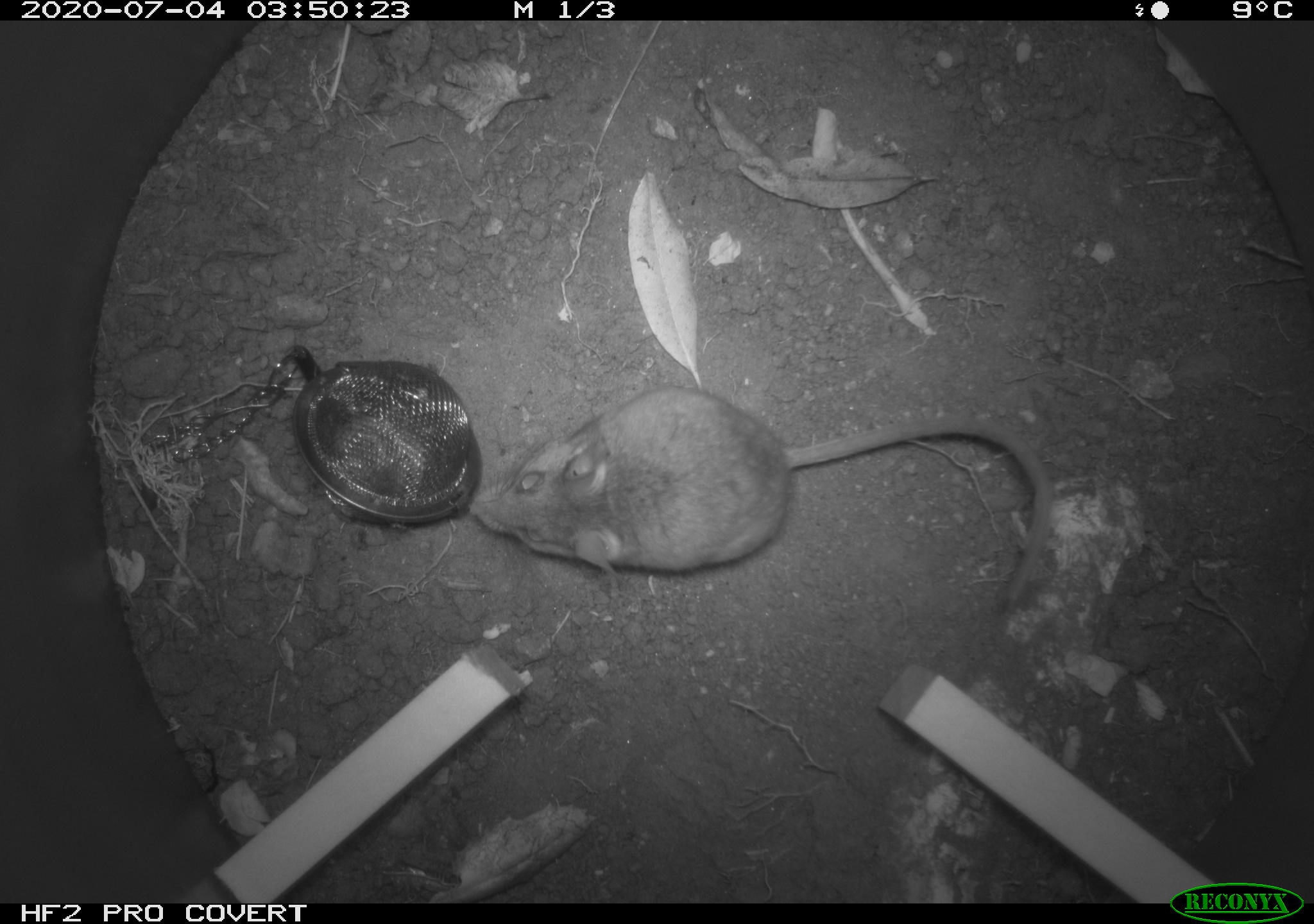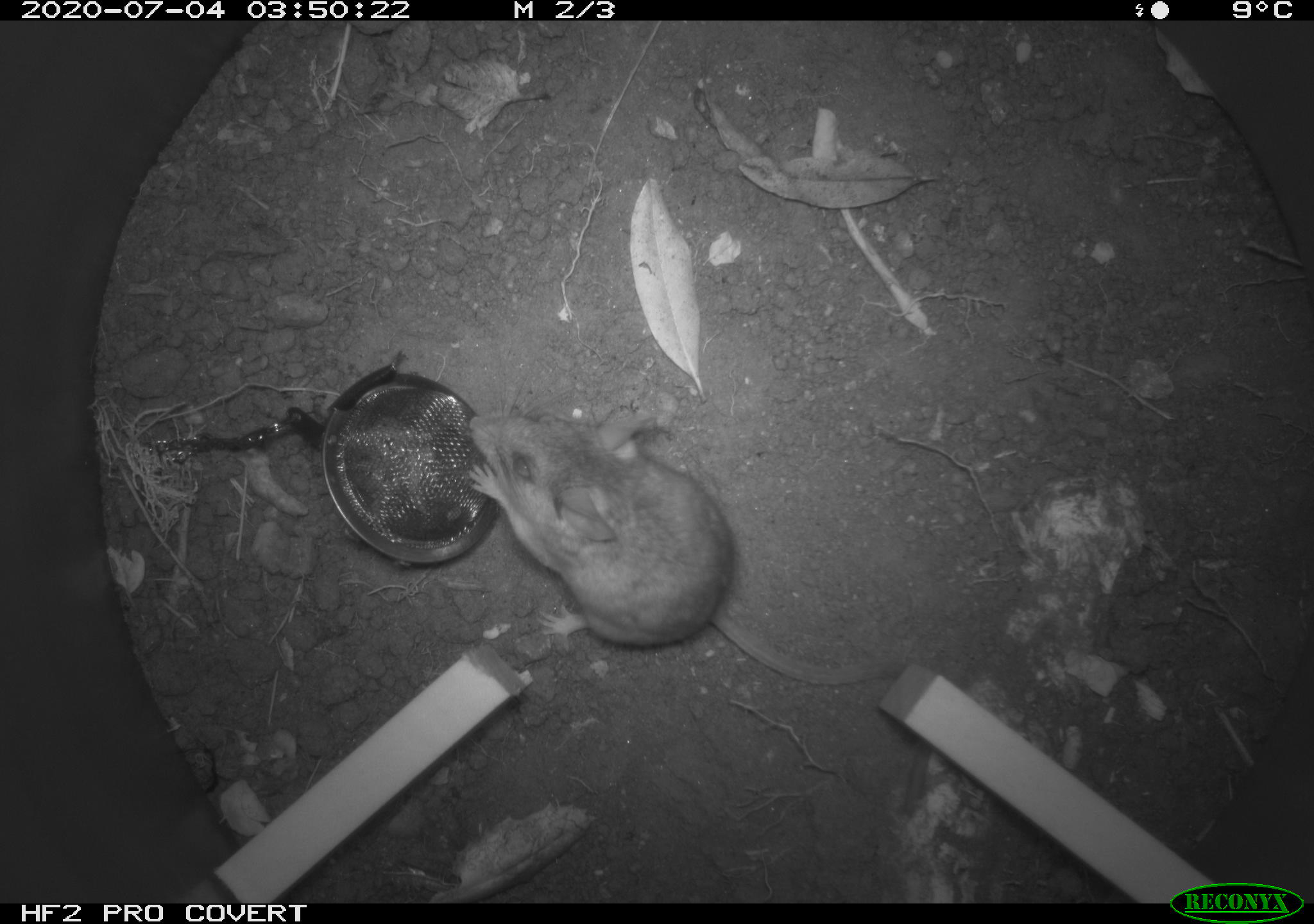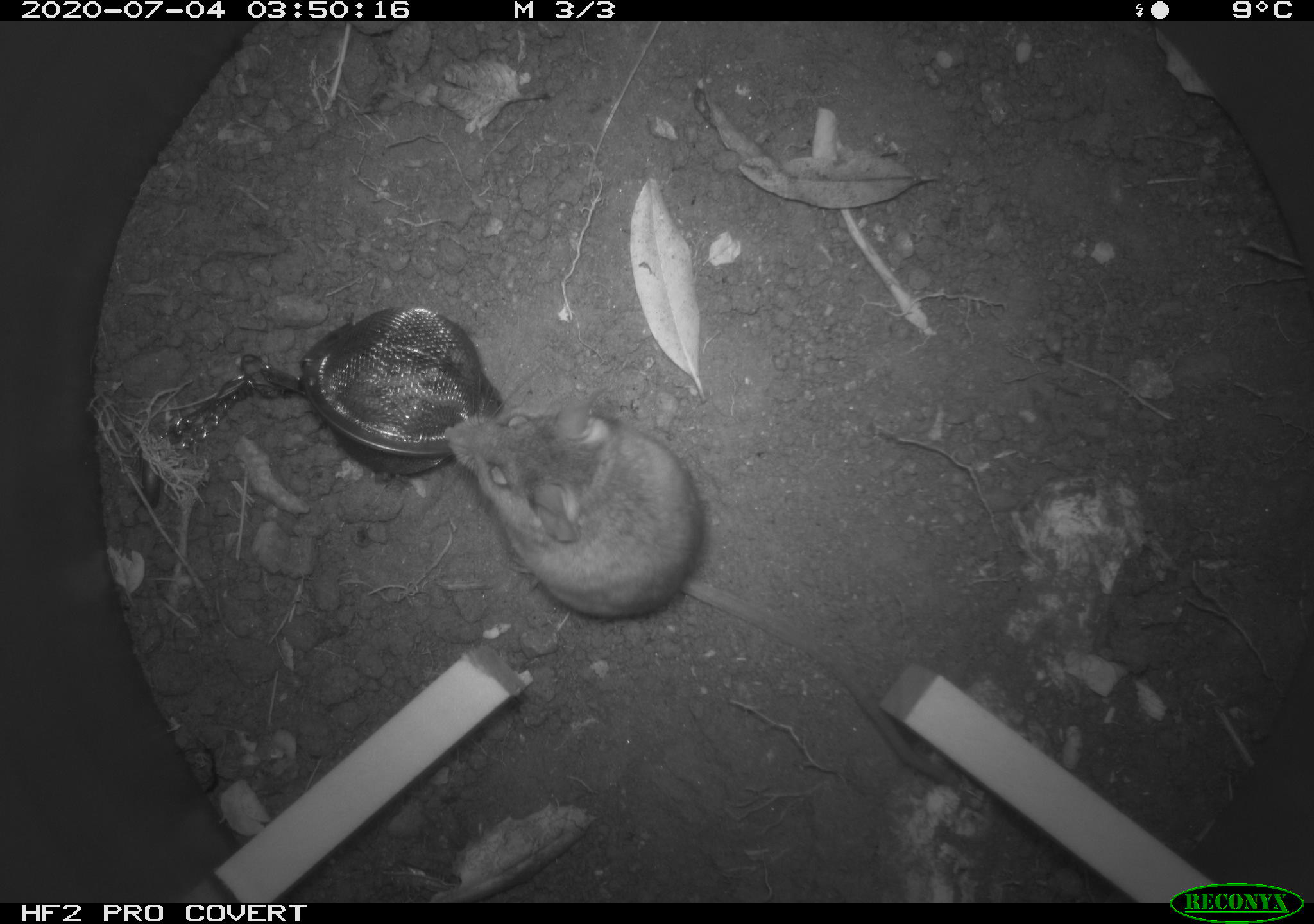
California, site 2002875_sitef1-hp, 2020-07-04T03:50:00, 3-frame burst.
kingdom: Animalia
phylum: Chordata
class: Mammalia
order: Rodentia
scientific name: Rodentia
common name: rodent